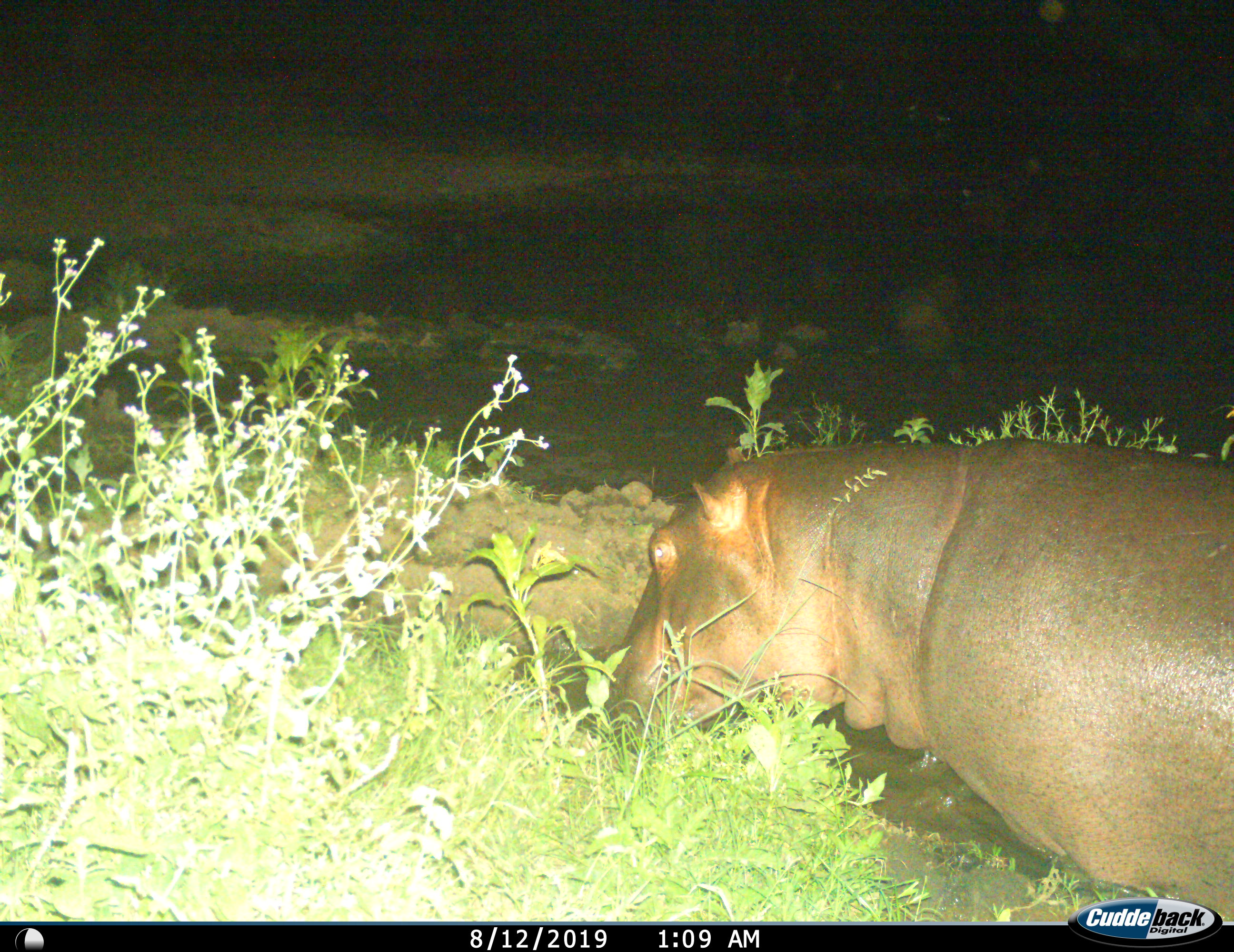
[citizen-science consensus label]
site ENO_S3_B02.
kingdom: Animalia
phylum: Chordata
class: Mammalia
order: Artiodactyla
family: Hippopotamidae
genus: Hippopotamus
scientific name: Hippopotamus amphibius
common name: hippopotamus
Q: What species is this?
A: Hippopotamus (Hippopotamus amphibius).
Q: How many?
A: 1.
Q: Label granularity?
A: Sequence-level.